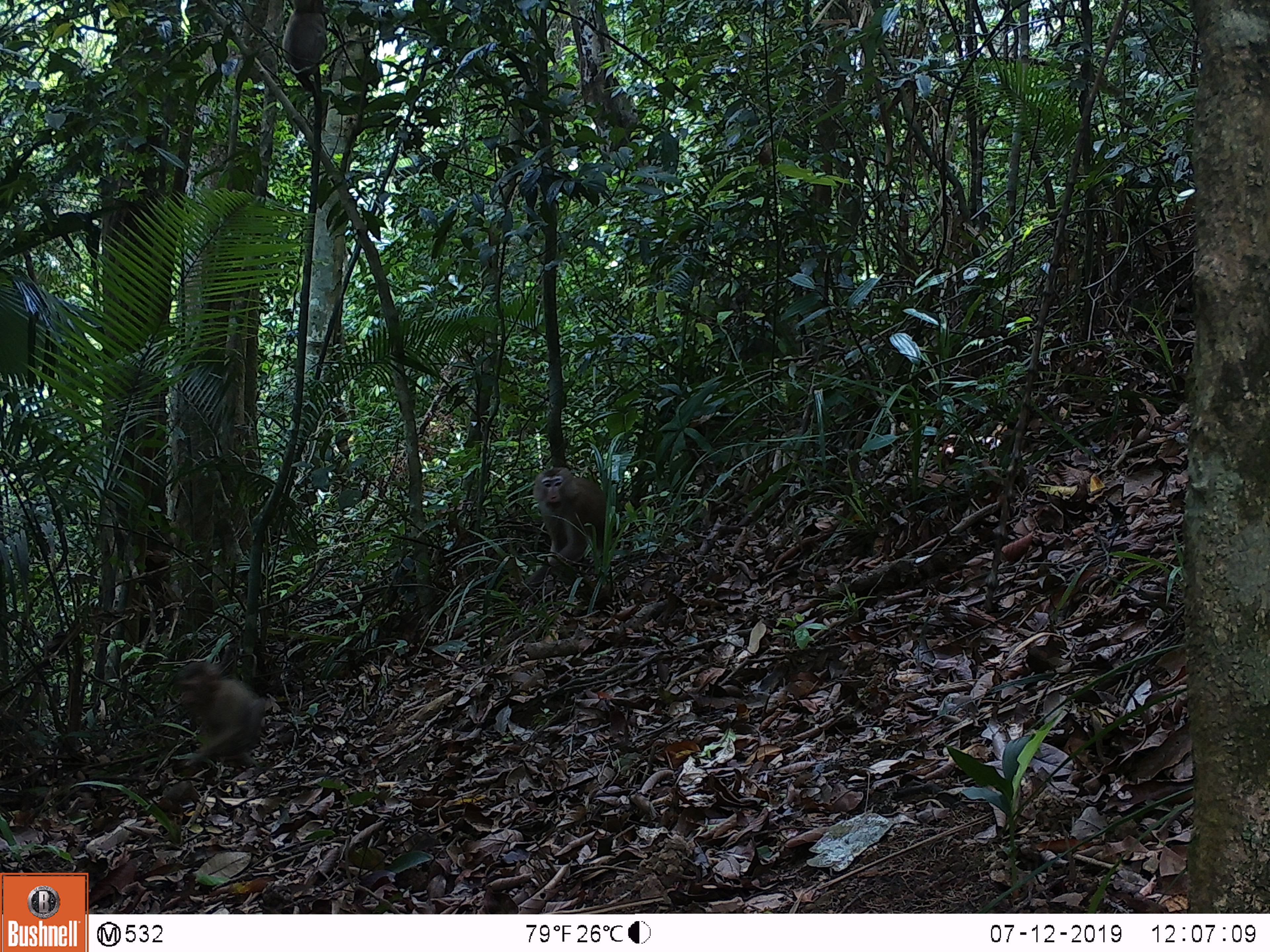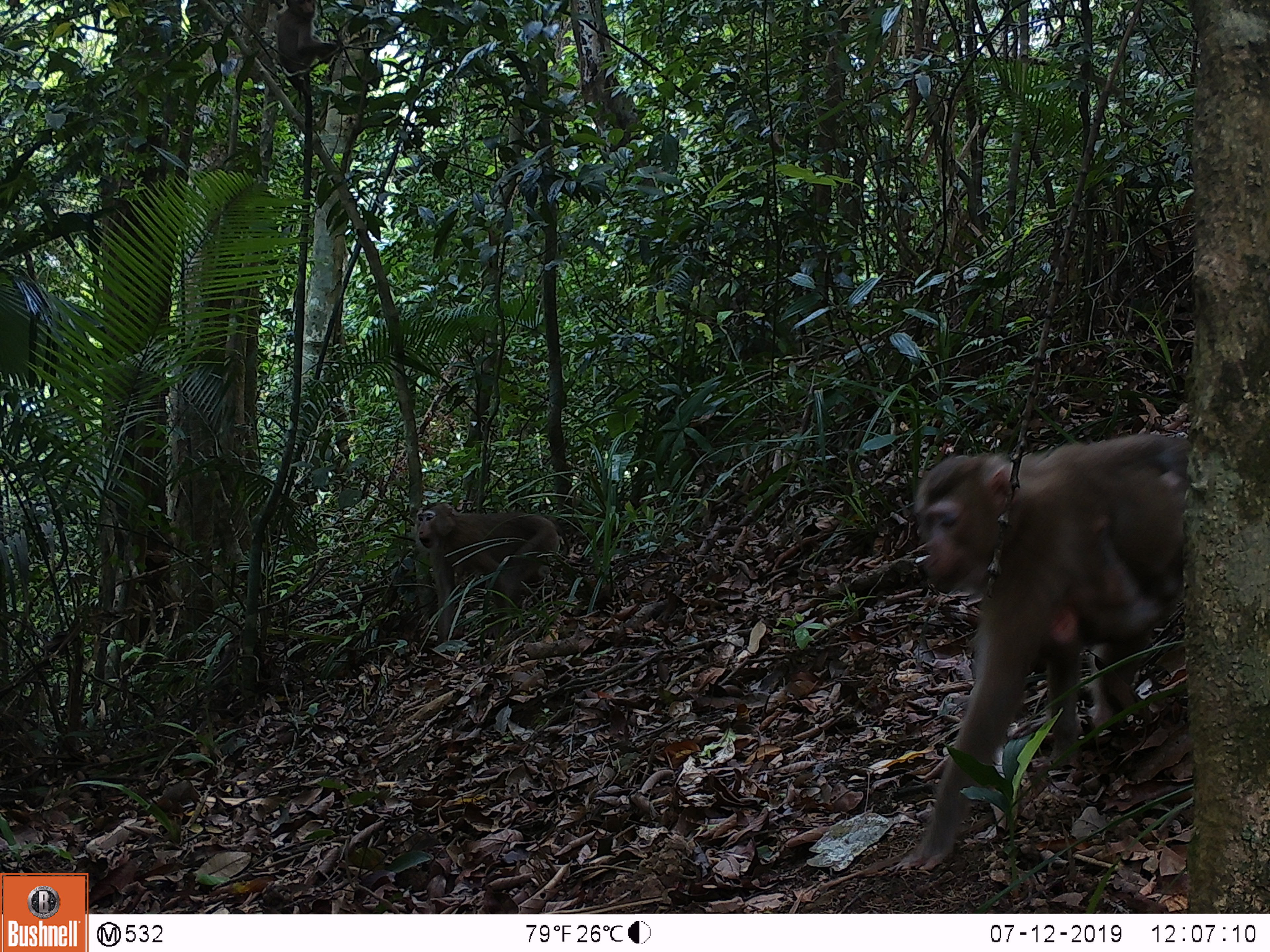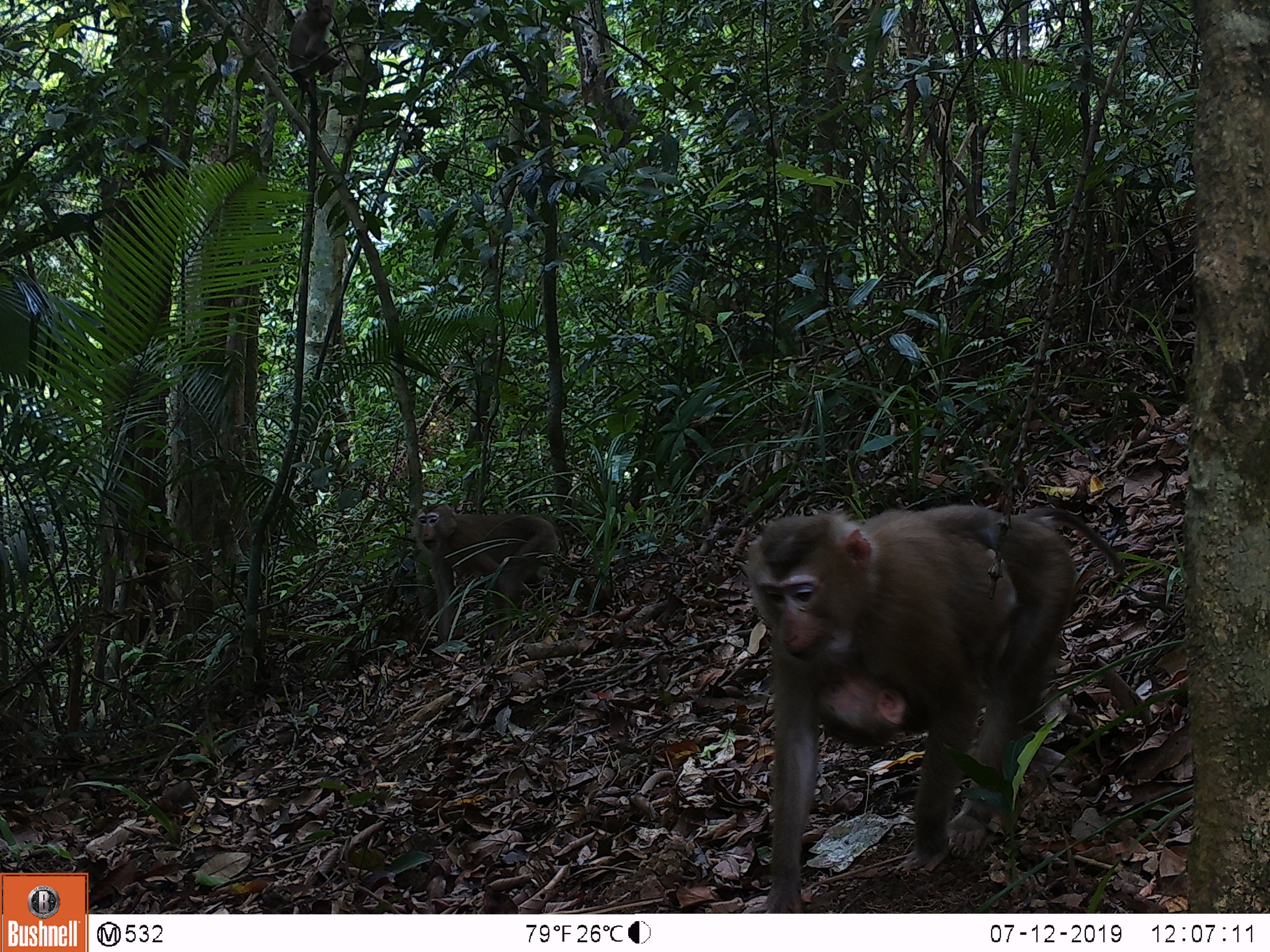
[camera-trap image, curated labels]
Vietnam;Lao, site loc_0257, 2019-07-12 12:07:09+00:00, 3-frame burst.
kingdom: Animalia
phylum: Chordata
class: Mammalia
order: Primates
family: Cercopithecidae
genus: Macaca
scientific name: Macaca nemestrina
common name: pig-tailed macaque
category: pig tailed macaque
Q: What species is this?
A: Pig tailed macaque (pig-tailed macaque) (Macaca nemestrina).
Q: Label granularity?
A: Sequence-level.